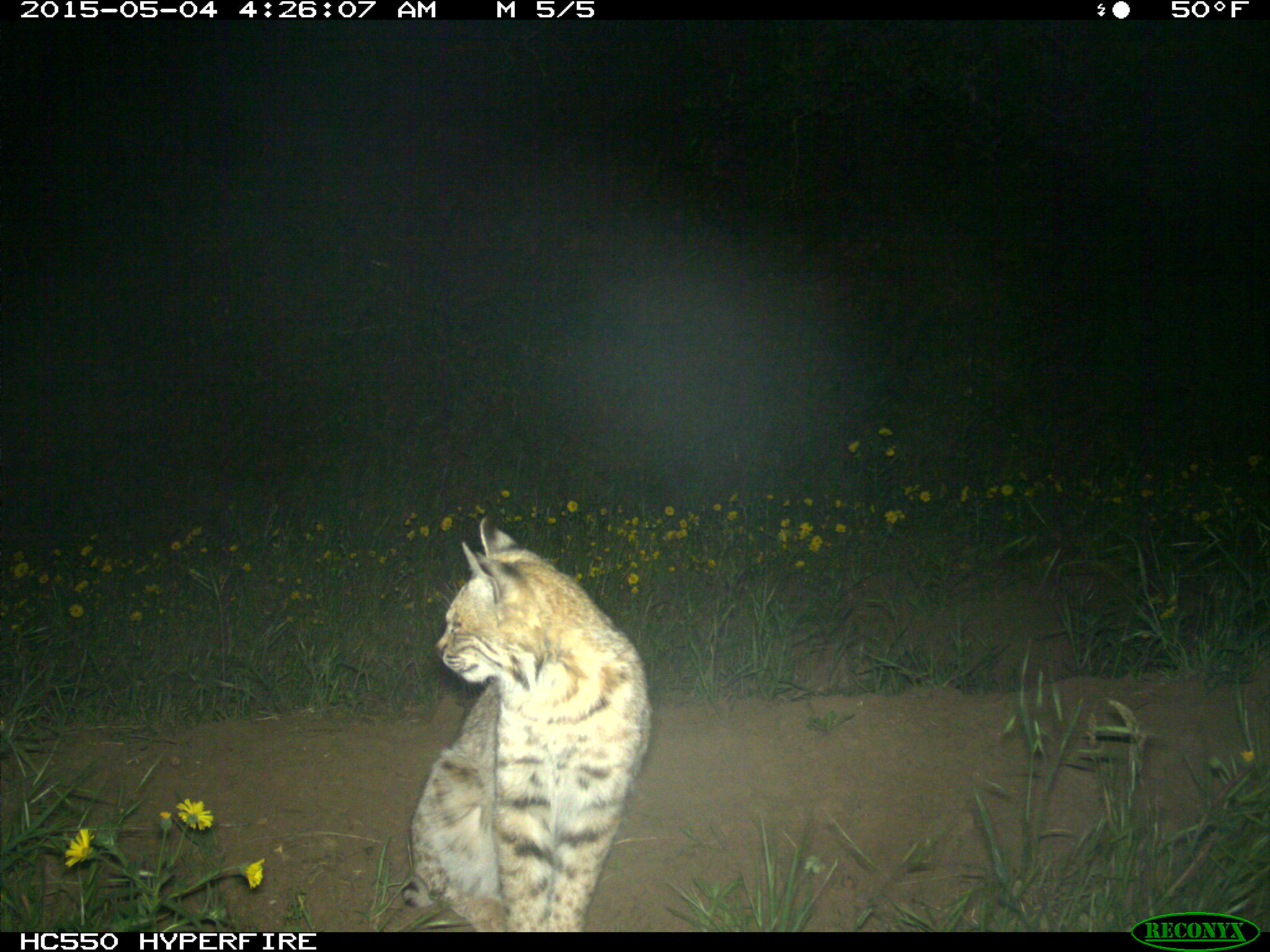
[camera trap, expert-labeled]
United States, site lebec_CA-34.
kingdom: Animalia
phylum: Chordata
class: Mammalia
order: Carnivora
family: Felidae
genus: Lynx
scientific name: Lynx rufus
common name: bobcat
Lynx rufus (bobcat).